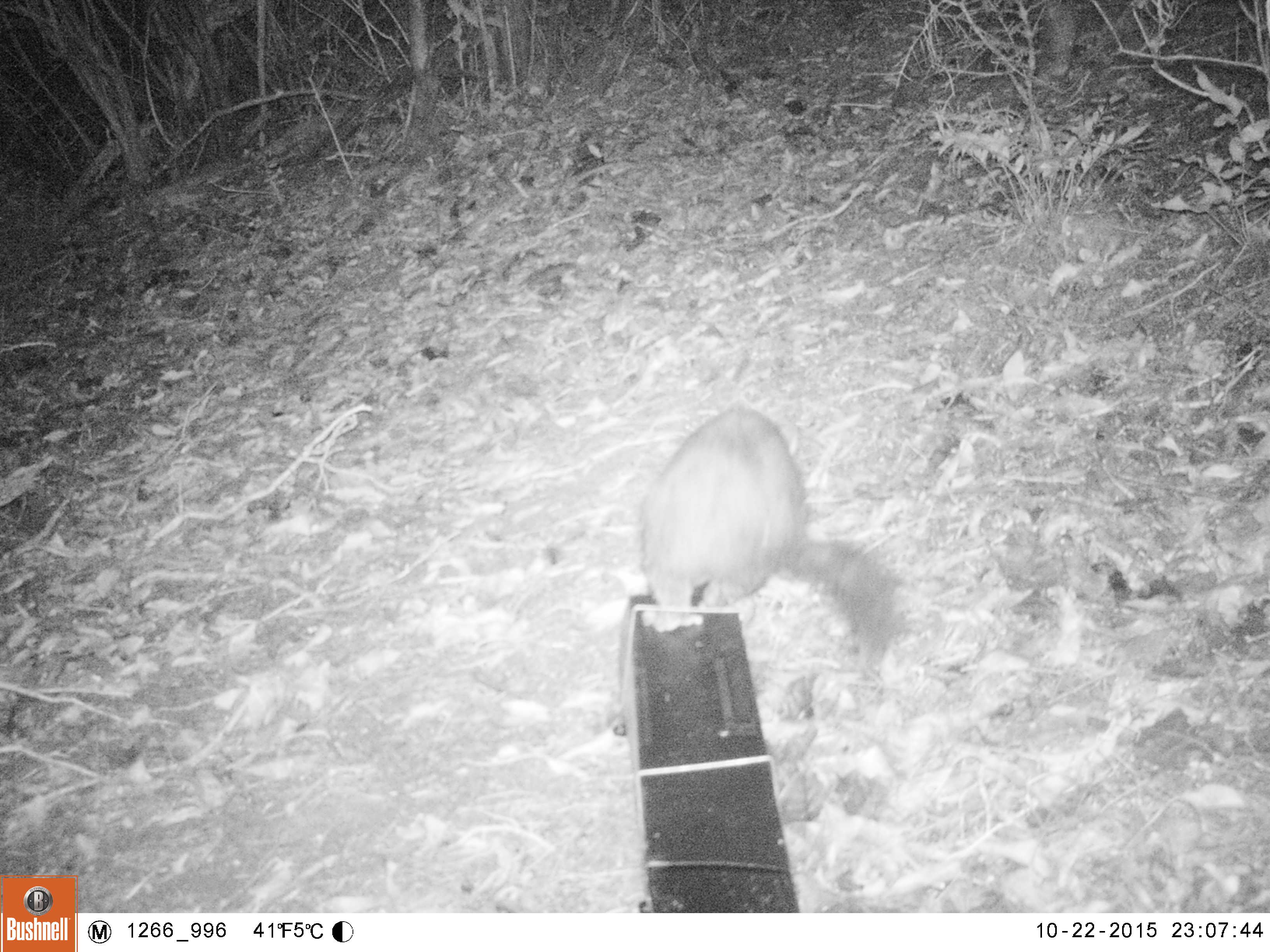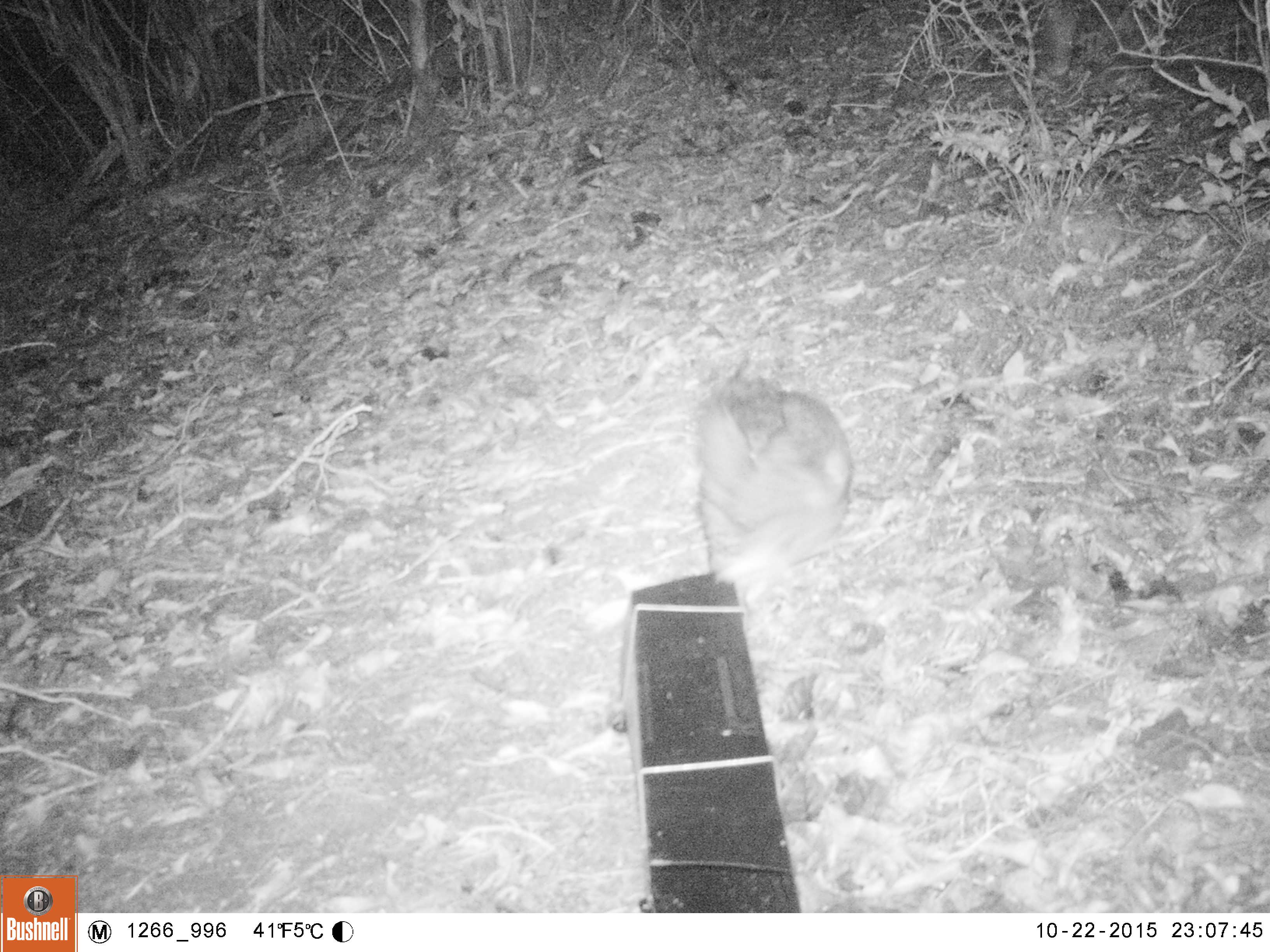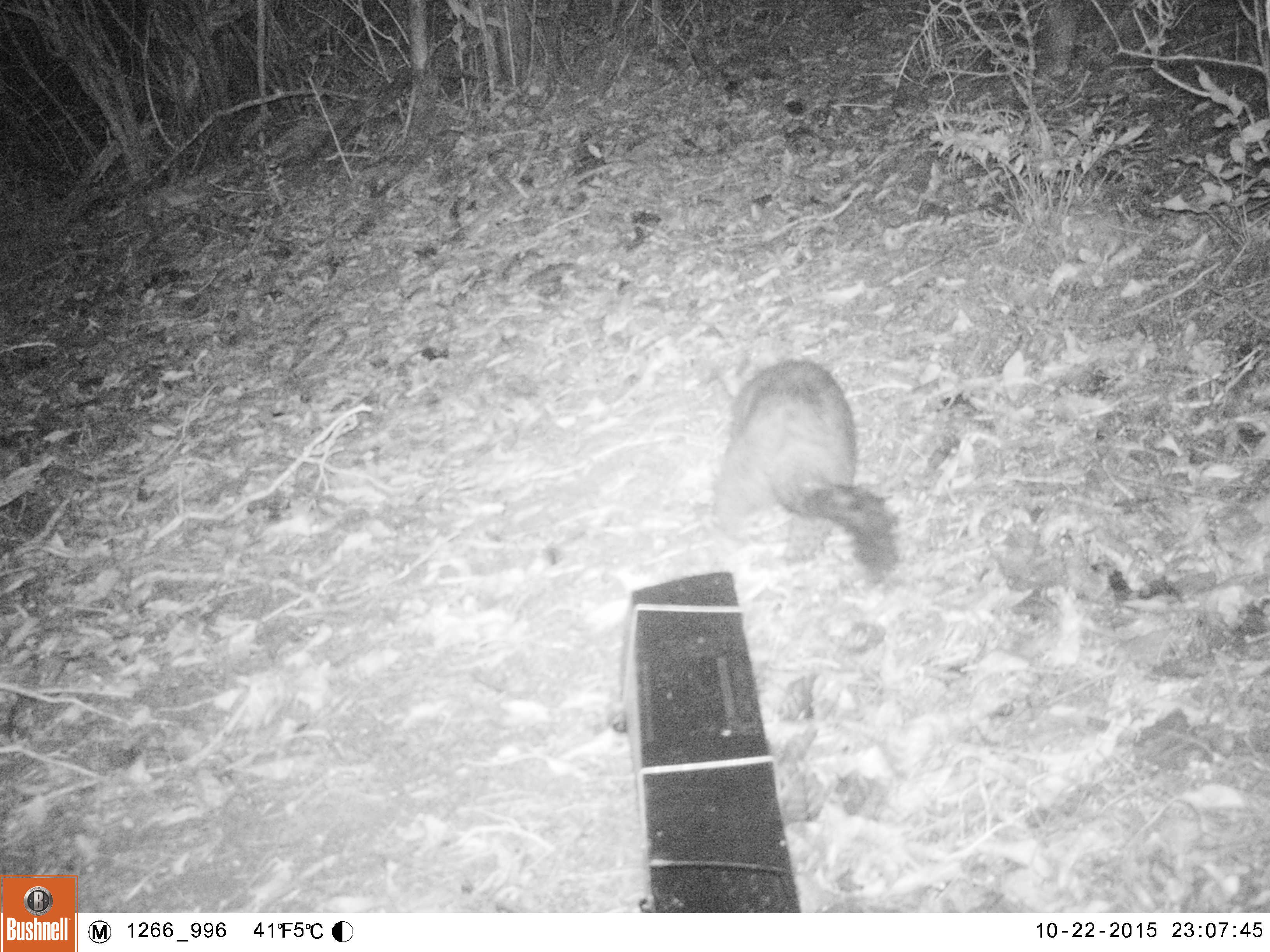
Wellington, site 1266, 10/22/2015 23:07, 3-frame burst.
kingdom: Animalia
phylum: Chordata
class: Mammalia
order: Didelphimorphia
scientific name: Didelphimorphia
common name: possum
Possum (Didelphimorphia).